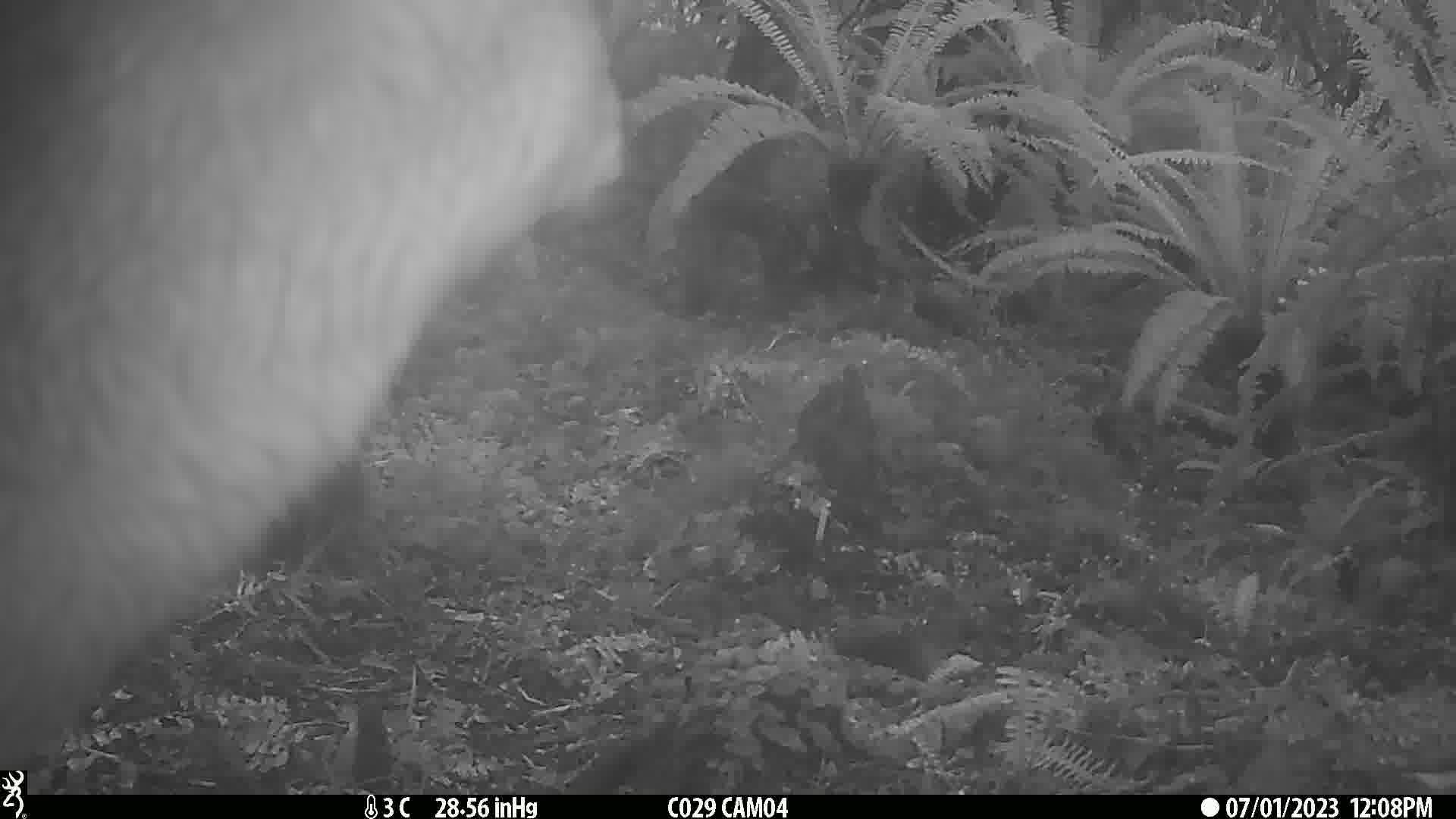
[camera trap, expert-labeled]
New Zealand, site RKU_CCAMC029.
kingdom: Animalia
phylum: Chordata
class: Mammalia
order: Artiodactyla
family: Cervidae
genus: Odocoileus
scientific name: Odocoileus virginianus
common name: white-tailed deer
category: white tailed deer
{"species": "white tailed deer (white-tailed deer) (Odocoileus virginianus)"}